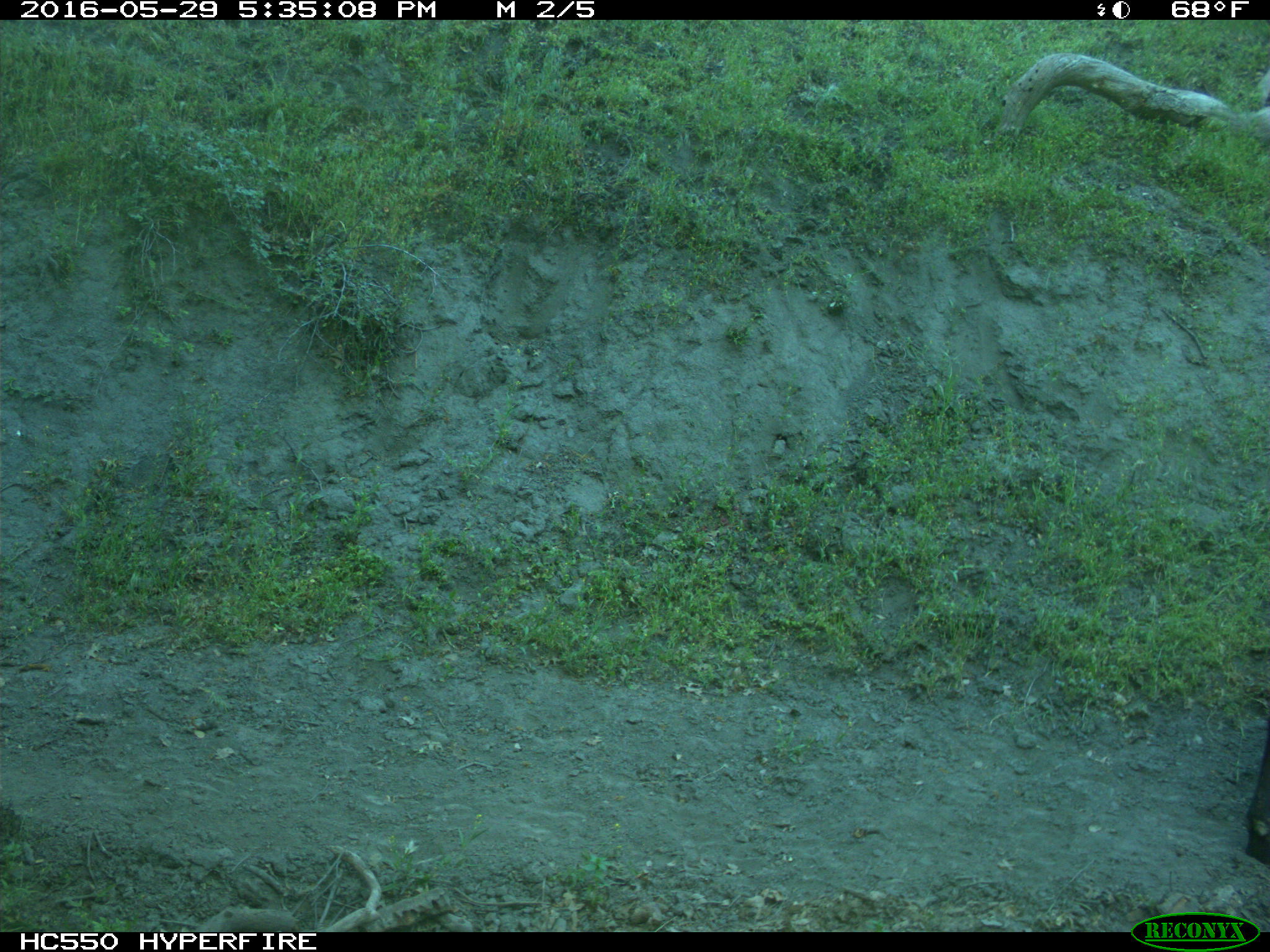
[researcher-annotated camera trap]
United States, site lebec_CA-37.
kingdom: Animalia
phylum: Chordata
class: Mammalia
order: Artiodactyla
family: Bovidae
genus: Bos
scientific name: Bos taurus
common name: domestic cow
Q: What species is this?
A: Bos taurus (domestic cow).